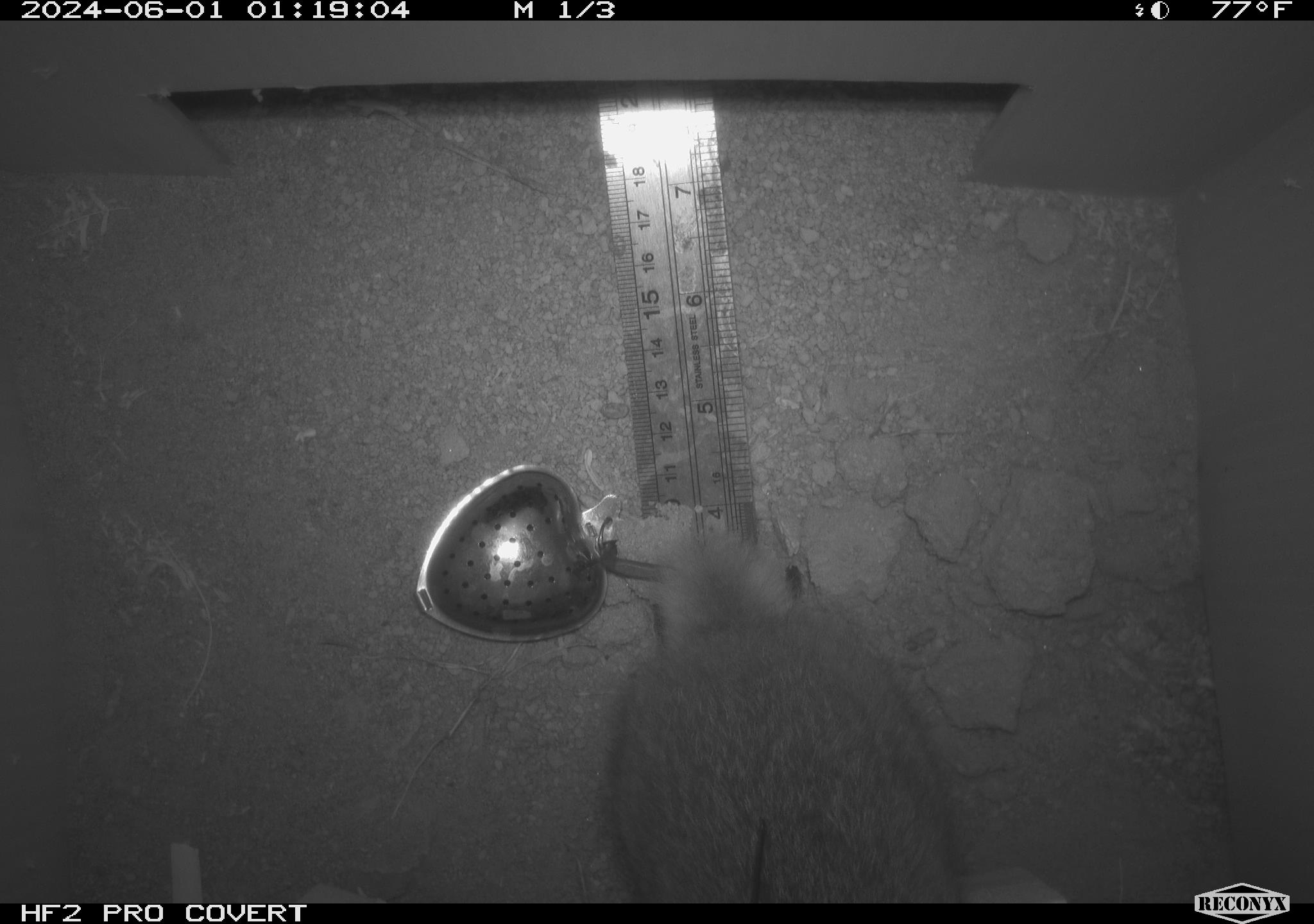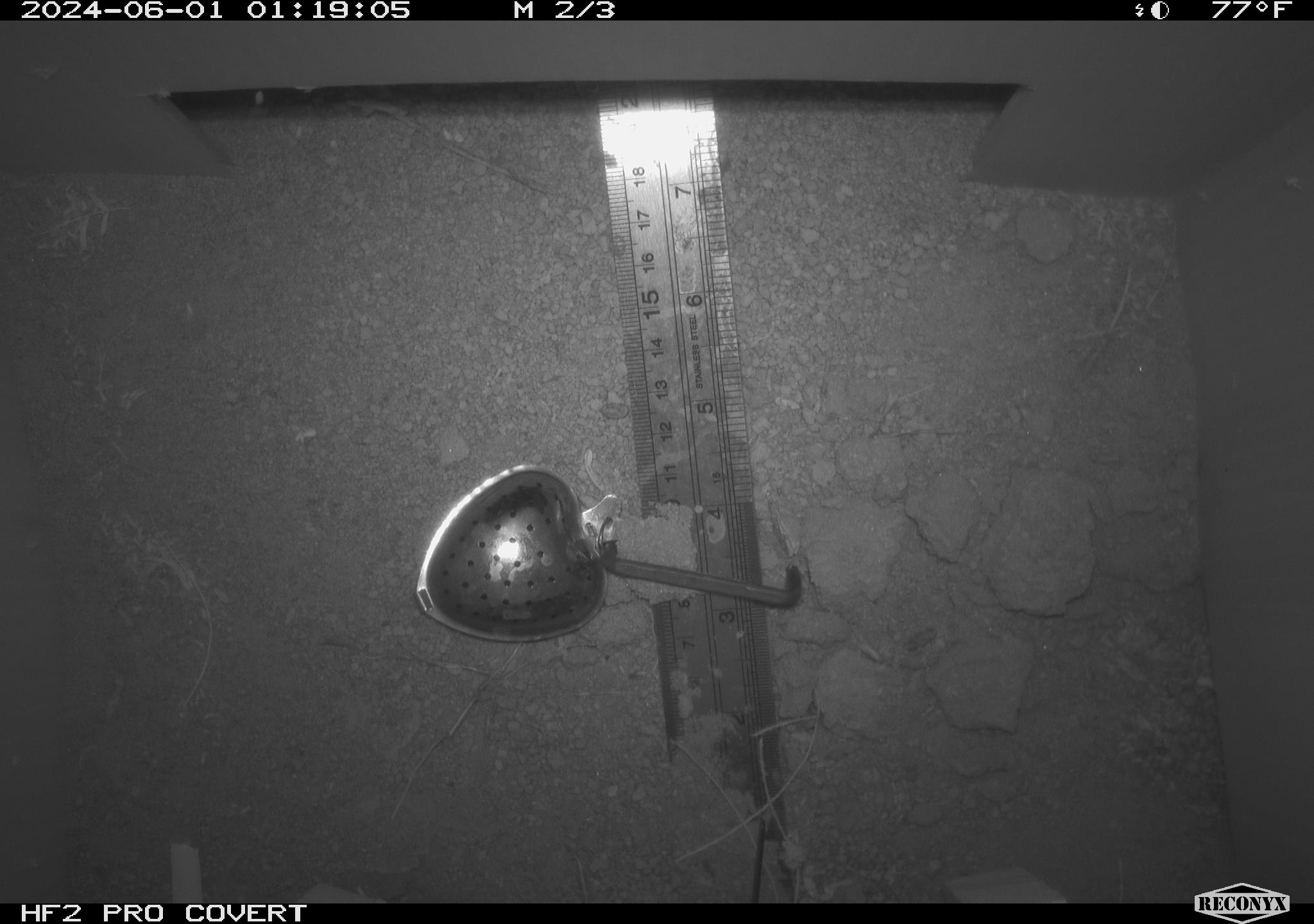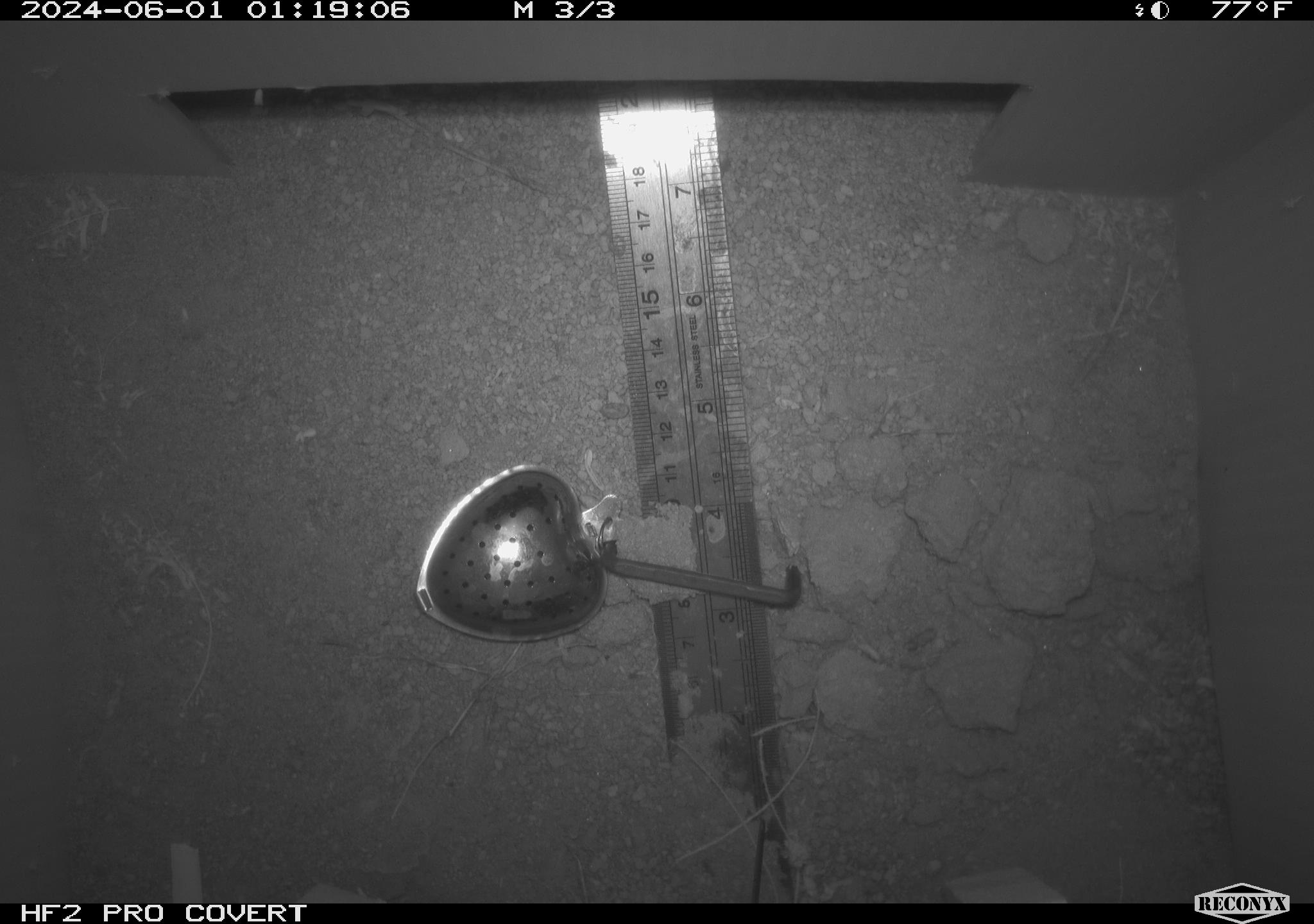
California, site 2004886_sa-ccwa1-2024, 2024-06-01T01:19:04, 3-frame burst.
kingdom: Animalia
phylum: Chordata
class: Mammalia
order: Lagomorpha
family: Leporidae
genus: Sylvilagus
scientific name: Sylvilagus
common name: cottontail rabbits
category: sylvilagus species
Sylvilagus species (cottontail rabbits) (Sylvilagus).